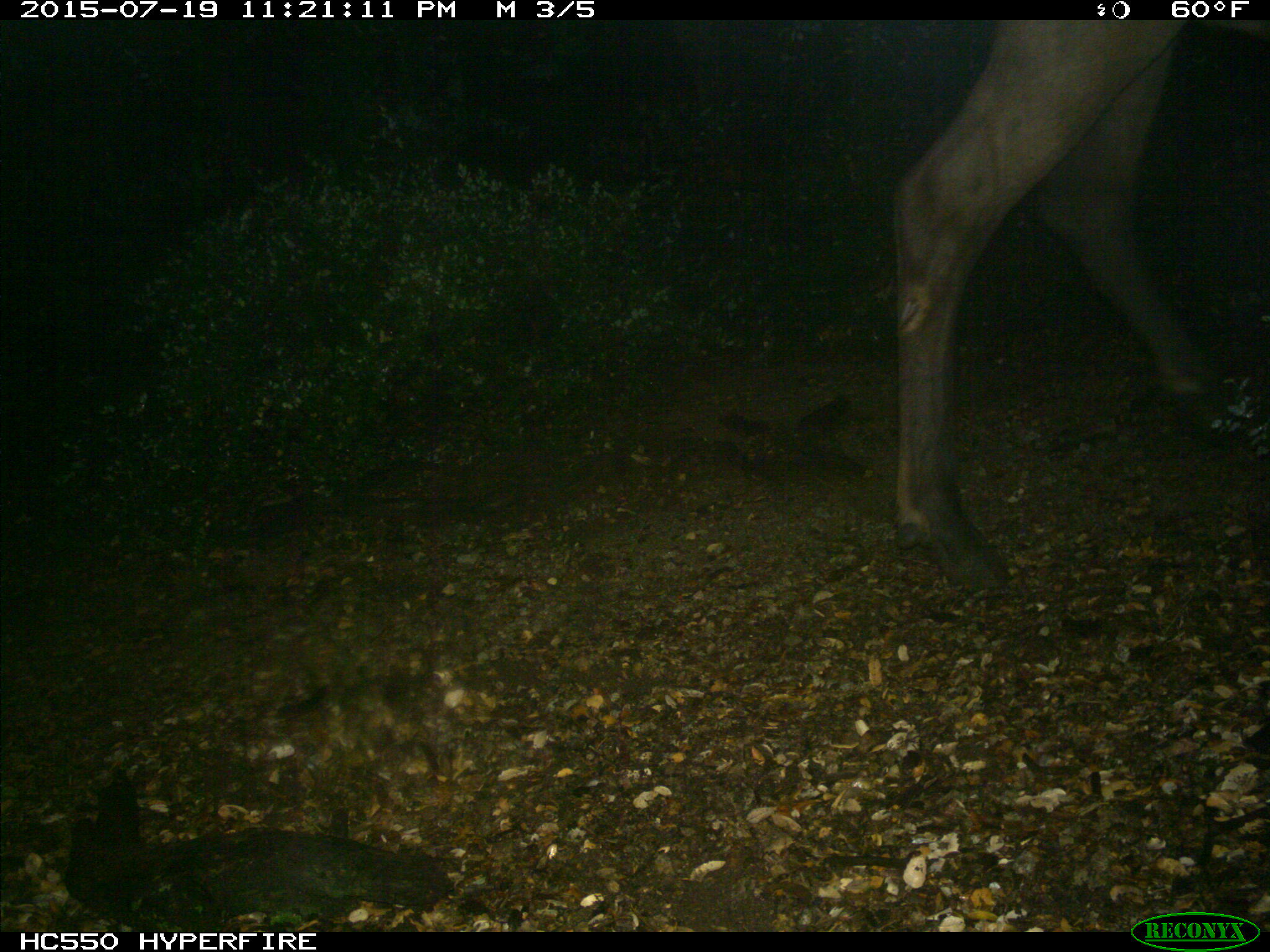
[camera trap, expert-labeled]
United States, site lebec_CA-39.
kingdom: Animalia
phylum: Chordata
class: Mammalia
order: Artiodactyla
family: Cervidae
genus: Cervus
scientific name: Cervus canadensis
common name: elk